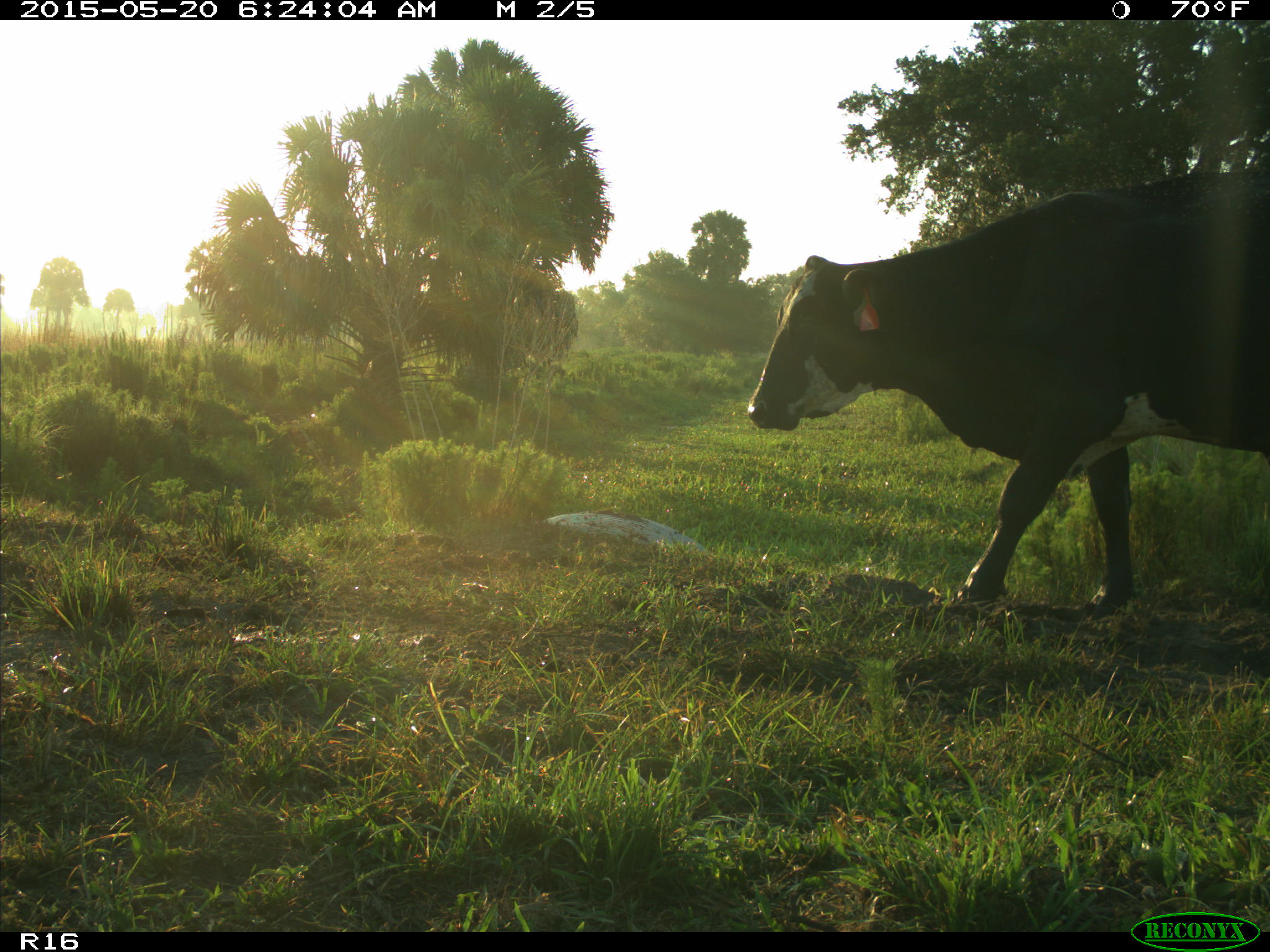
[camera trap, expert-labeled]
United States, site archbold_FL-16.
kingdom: Animalia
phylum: Chordata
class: Mammalia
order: Artiodactyla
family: Bovidae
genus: Bos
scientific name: Bos taurus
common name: domestic cow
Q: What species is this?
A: Bos taurus (domestic cow).